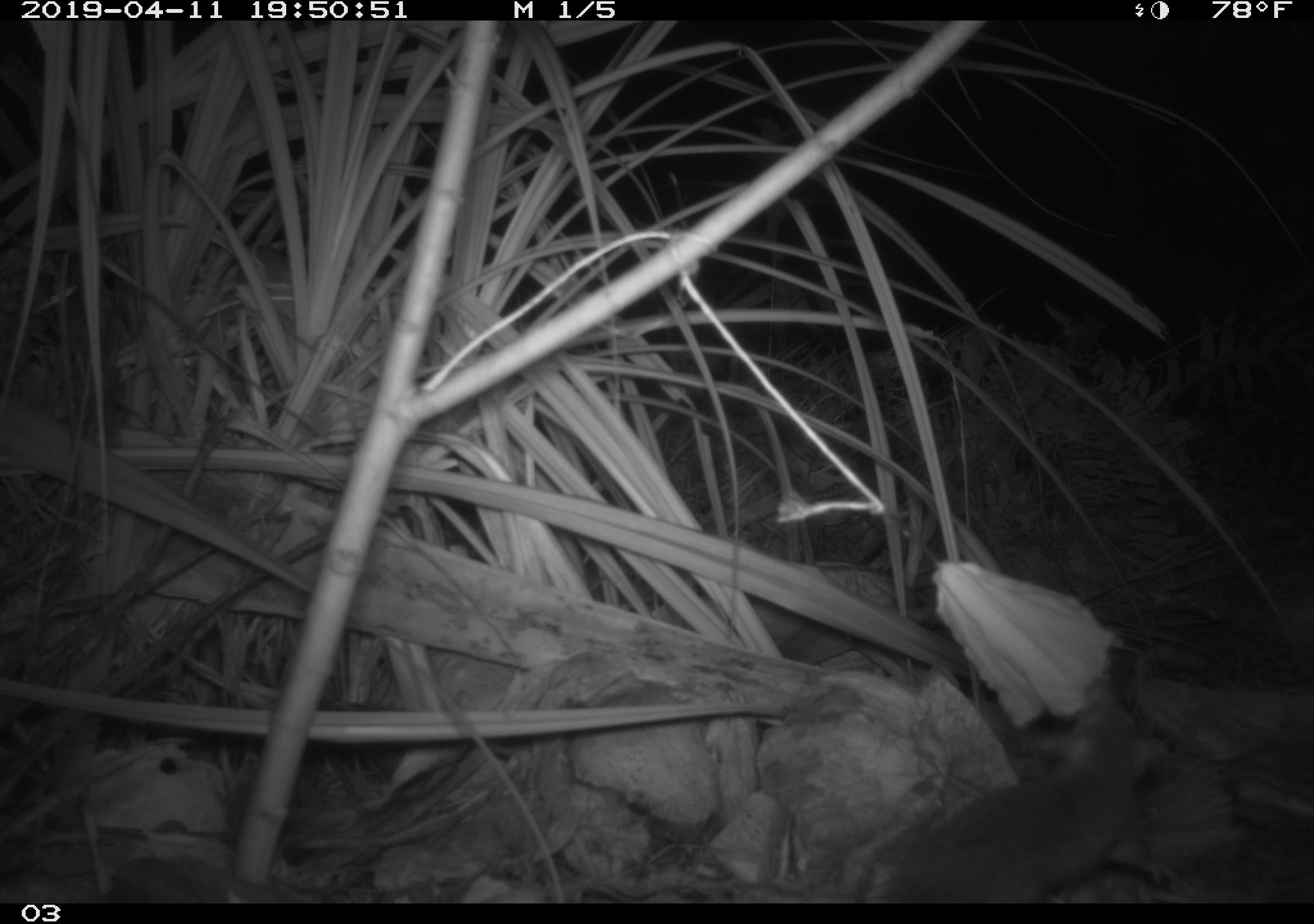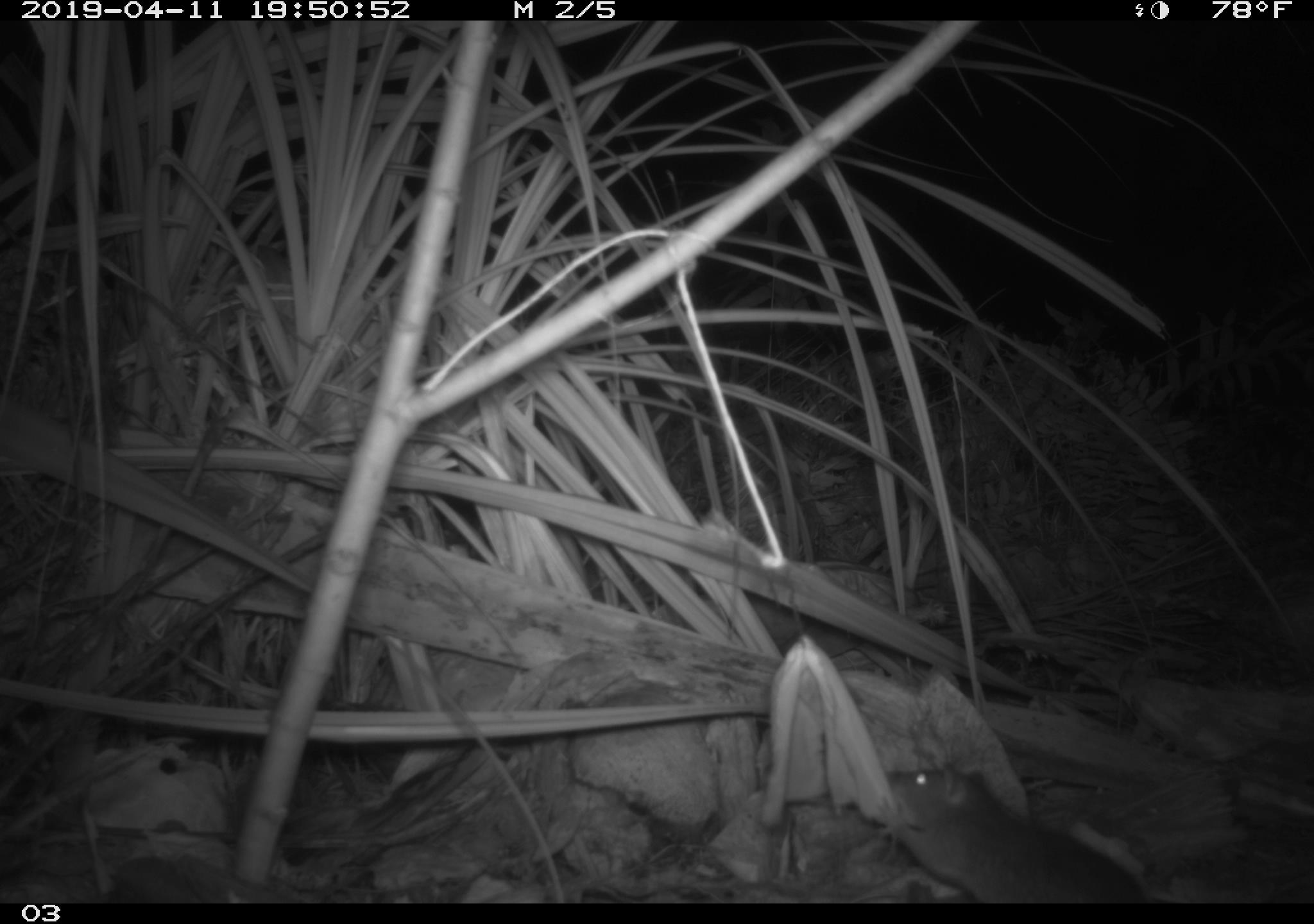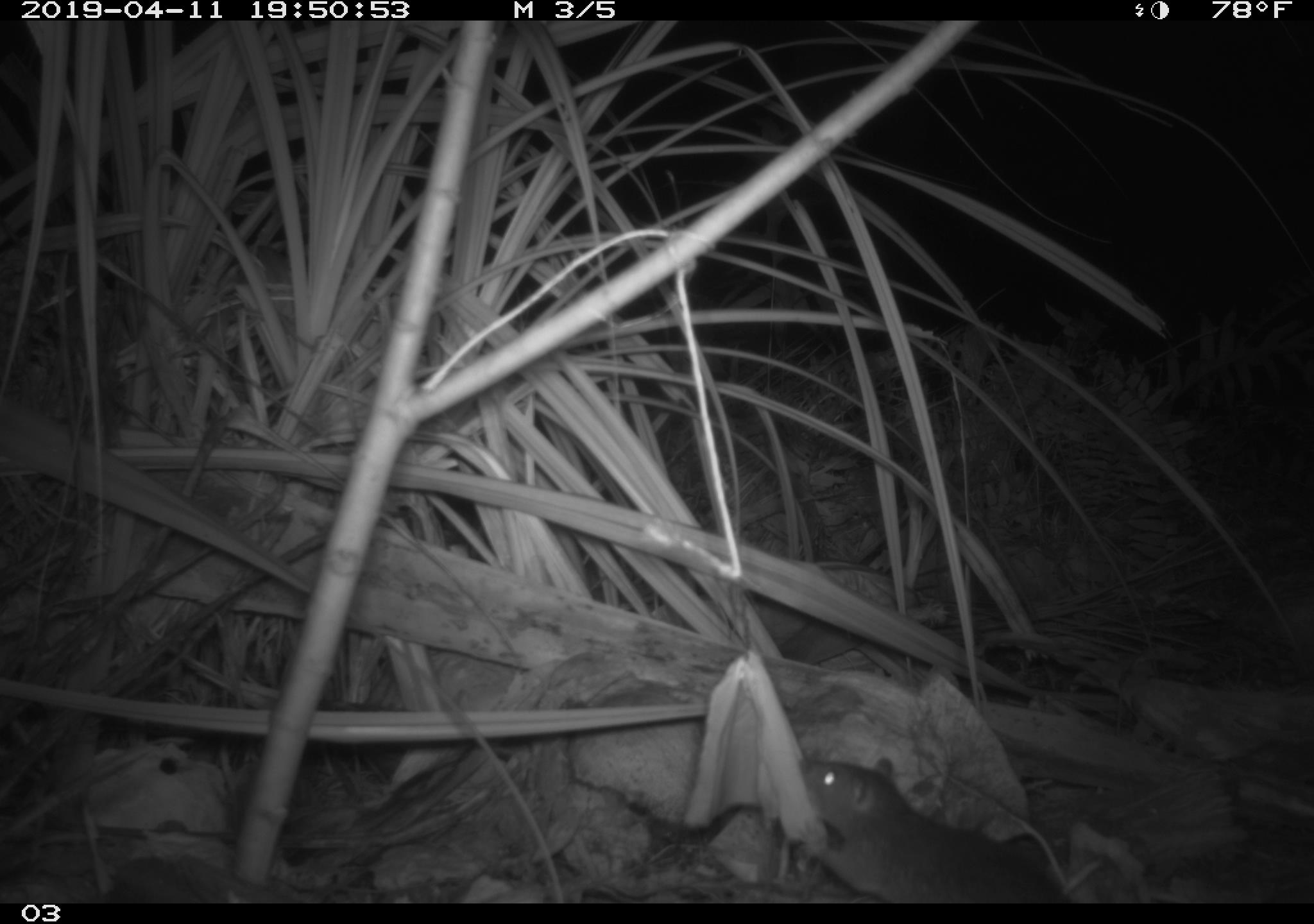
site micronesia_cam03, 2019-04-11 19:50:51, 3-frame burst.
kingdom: Animalia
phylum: Chordata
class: Mammalia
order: Rodentia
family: Muridae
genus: Rattus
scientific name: Rattus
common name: rat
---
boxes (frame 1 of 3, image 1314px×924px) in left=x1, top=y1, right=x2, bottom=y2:
rat: left=866, top=662, right=1162, bottom=907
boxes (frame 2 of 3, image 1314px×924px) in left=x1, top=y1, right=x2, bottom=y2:
rat: left=873, top=757, right=1147, bottom=902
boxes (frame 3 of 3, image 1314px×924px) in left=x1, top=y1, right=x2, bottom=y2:
rat: left=781, top=752, right=1068, bottom=903